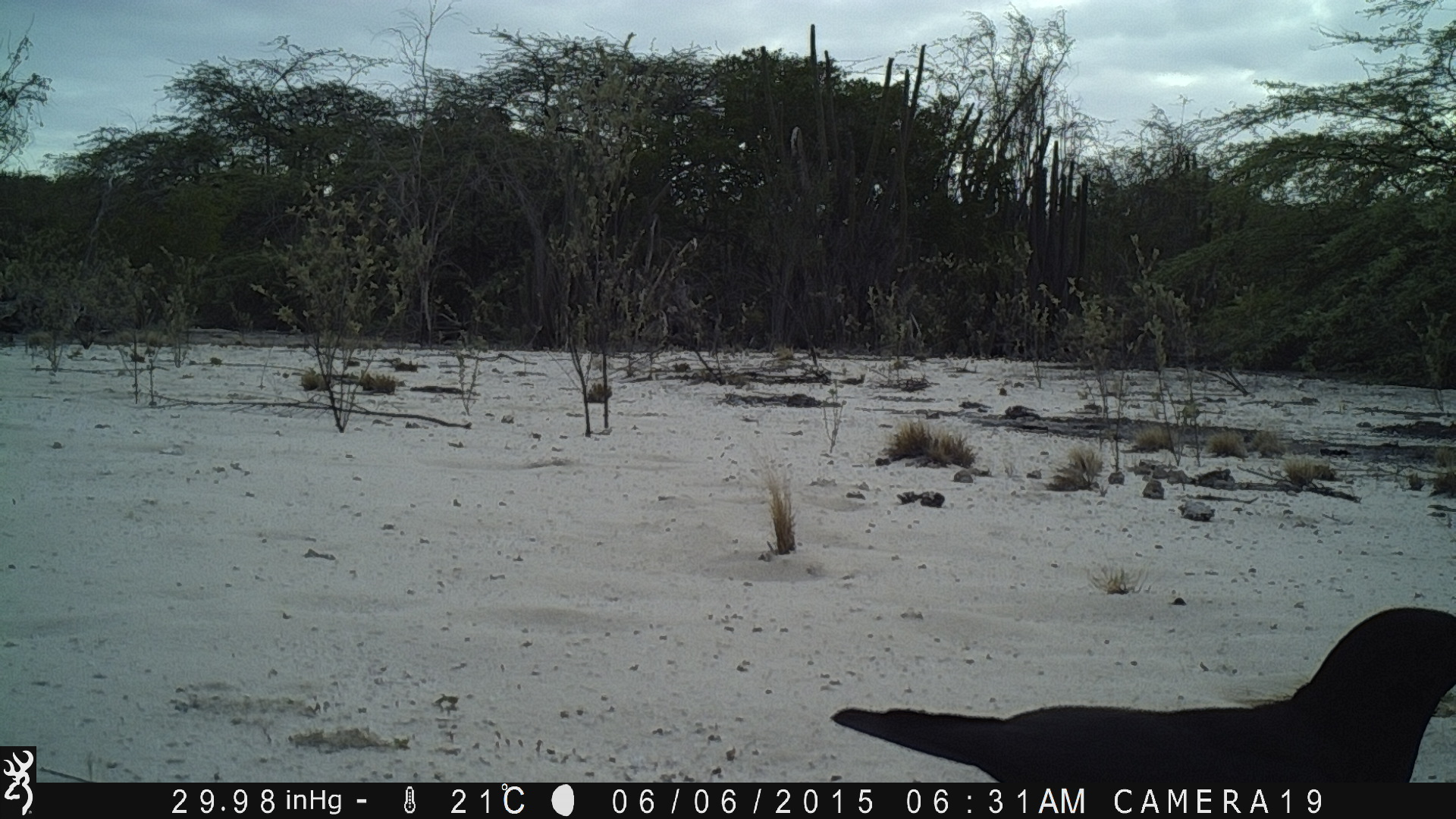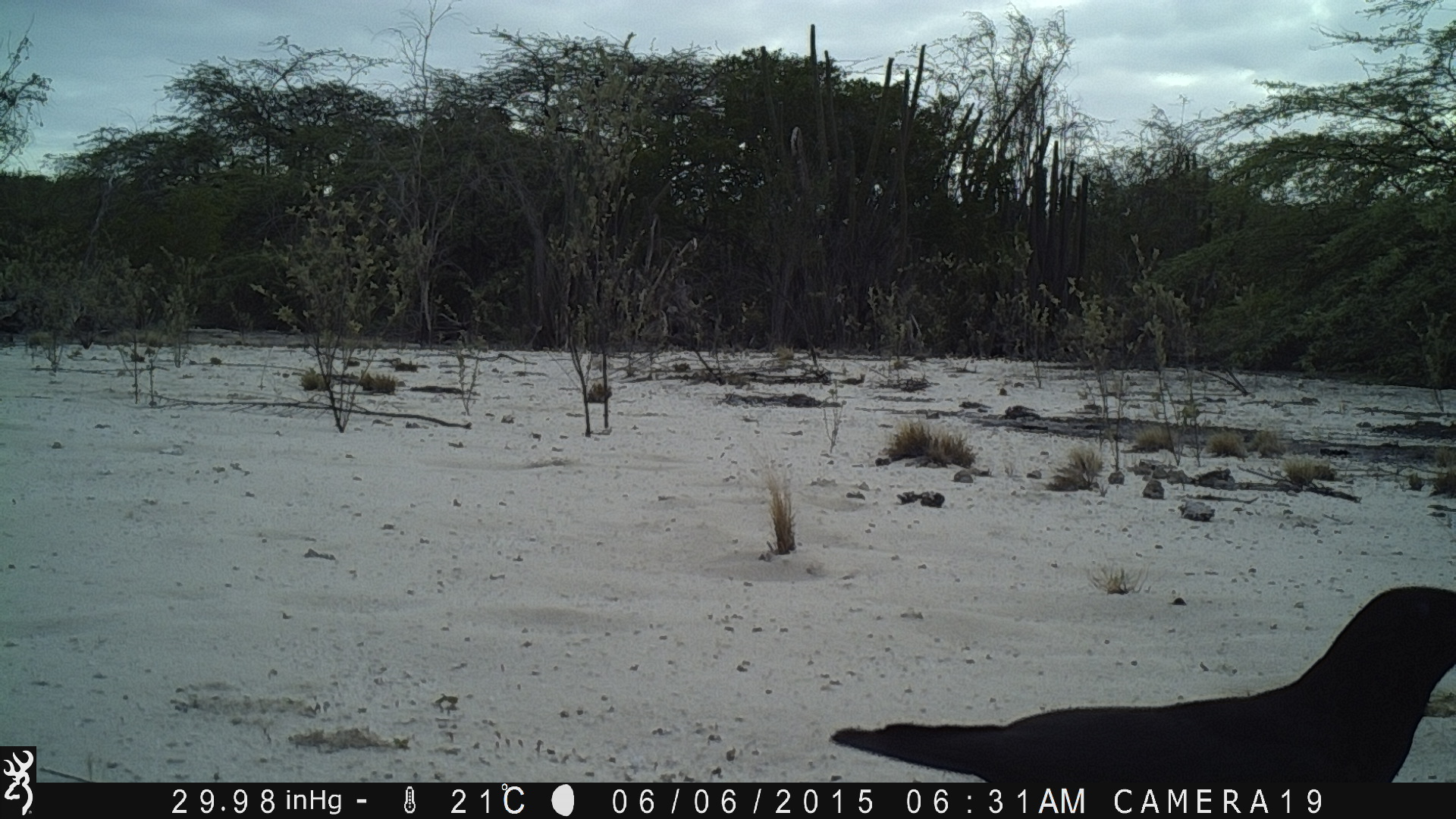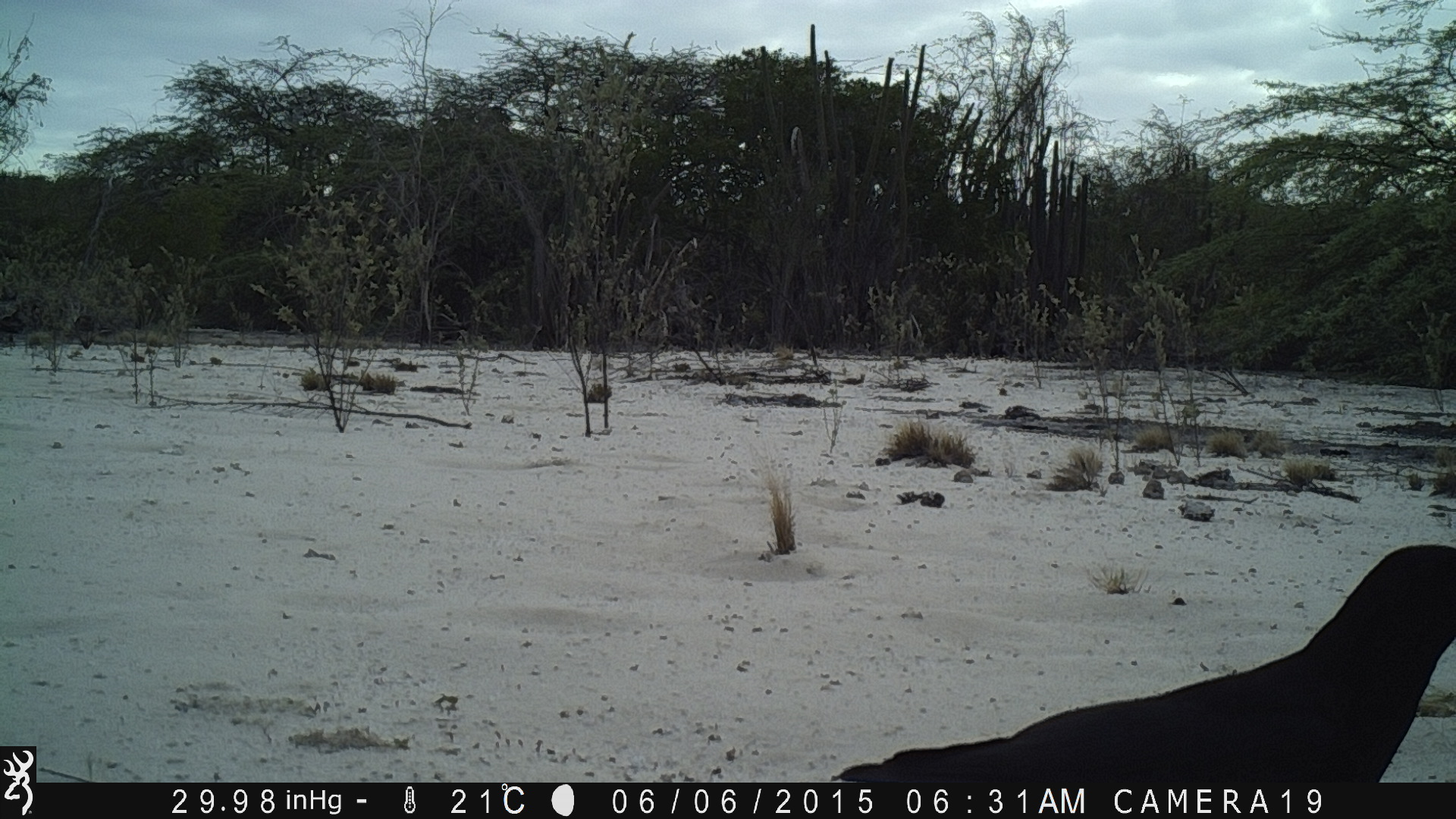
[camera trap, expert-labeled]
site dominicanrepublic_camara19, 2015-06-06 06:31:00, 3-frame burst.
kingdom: Animalia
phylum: Chordata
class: Aves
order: Passeriformes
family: Corvidae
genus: Corvus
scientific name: Corvus corax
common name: raven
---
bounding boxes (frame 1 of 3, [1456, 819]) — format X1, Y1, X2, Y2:
raven: 826, 610, 1456, 779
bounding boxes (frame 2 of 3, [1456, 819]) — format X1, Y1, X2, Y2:
raven: 819, 581, 1456, 785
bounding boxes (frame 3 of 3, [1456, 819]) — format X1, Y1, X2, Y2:
raven: 831, 538, 1456, 781